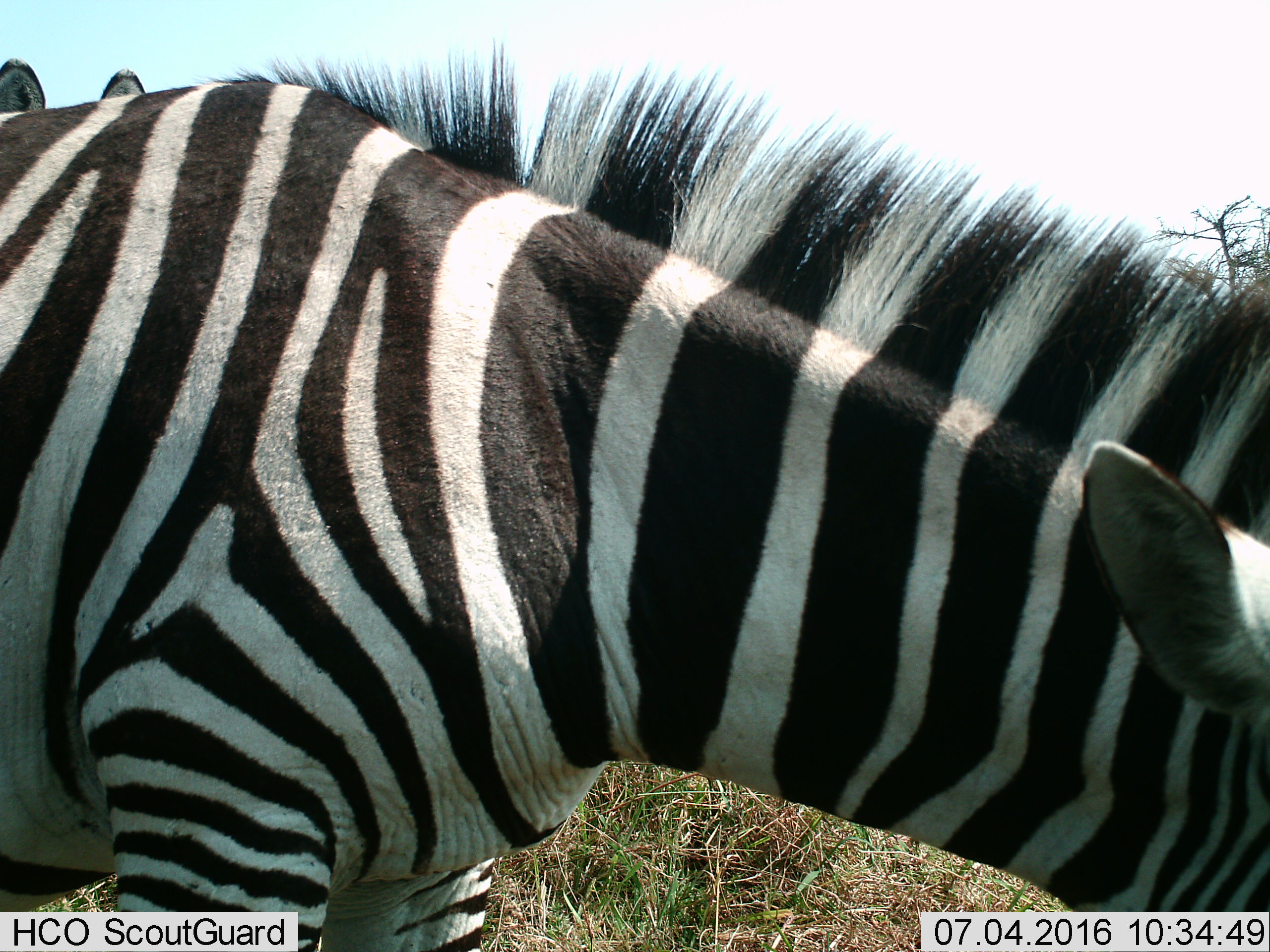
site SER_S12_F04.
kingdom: Animalia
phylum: Chordata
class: Mammalia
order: Perissodactyla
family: Equidae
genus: Equus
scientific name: Equus quagga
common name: plains zebra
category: zebraplains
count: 1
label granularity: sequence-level